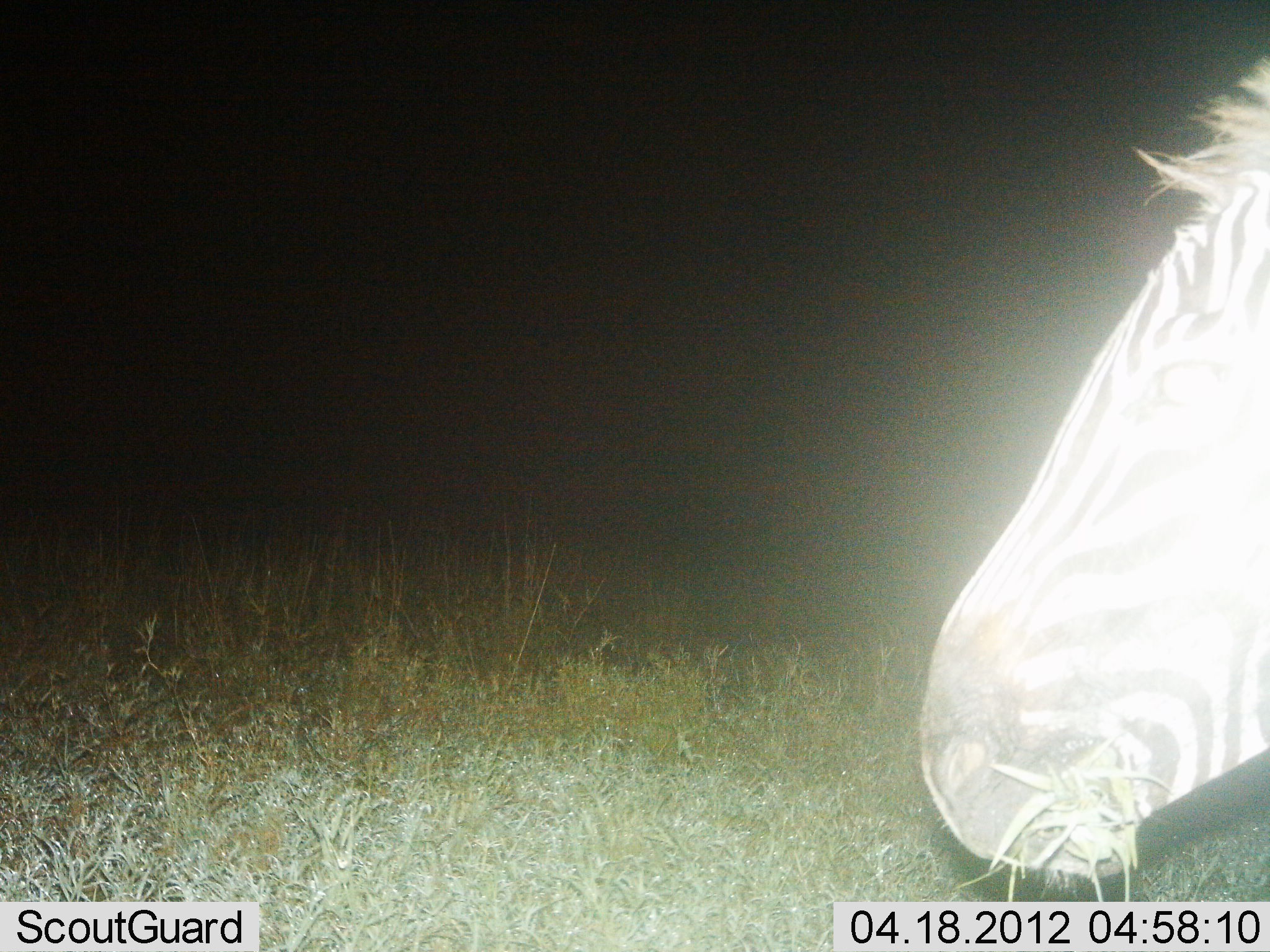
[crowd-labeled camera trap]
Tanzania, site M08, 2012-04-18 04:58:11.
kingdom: Animalia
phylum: Chordata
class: Mammalia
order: Perissodactyla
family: Equidae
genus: Equus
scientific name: Equus quagga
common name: plains zebra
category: zebra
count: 1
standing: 43%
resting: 0%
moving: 7%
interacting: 0%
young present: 0%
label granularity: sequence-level